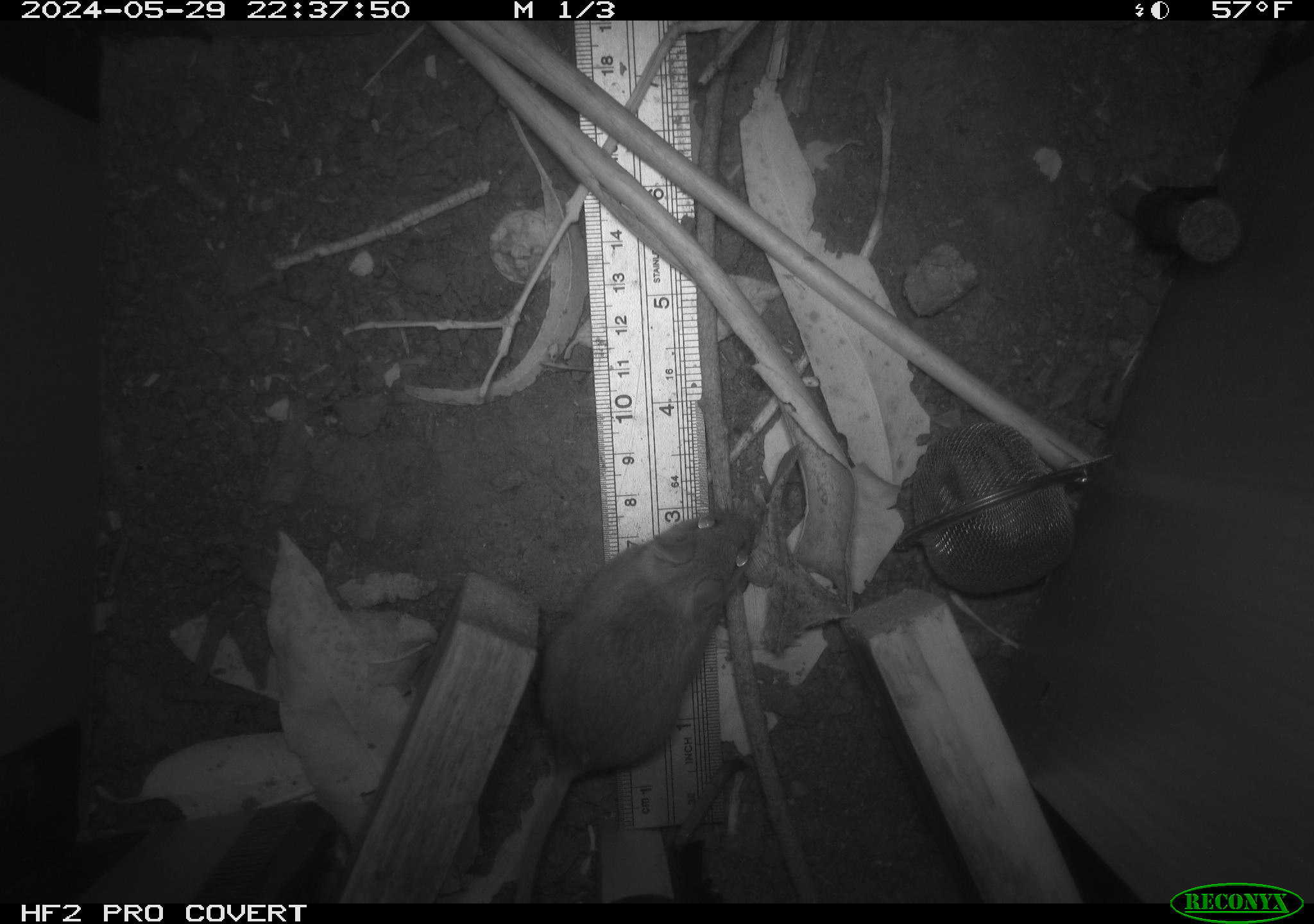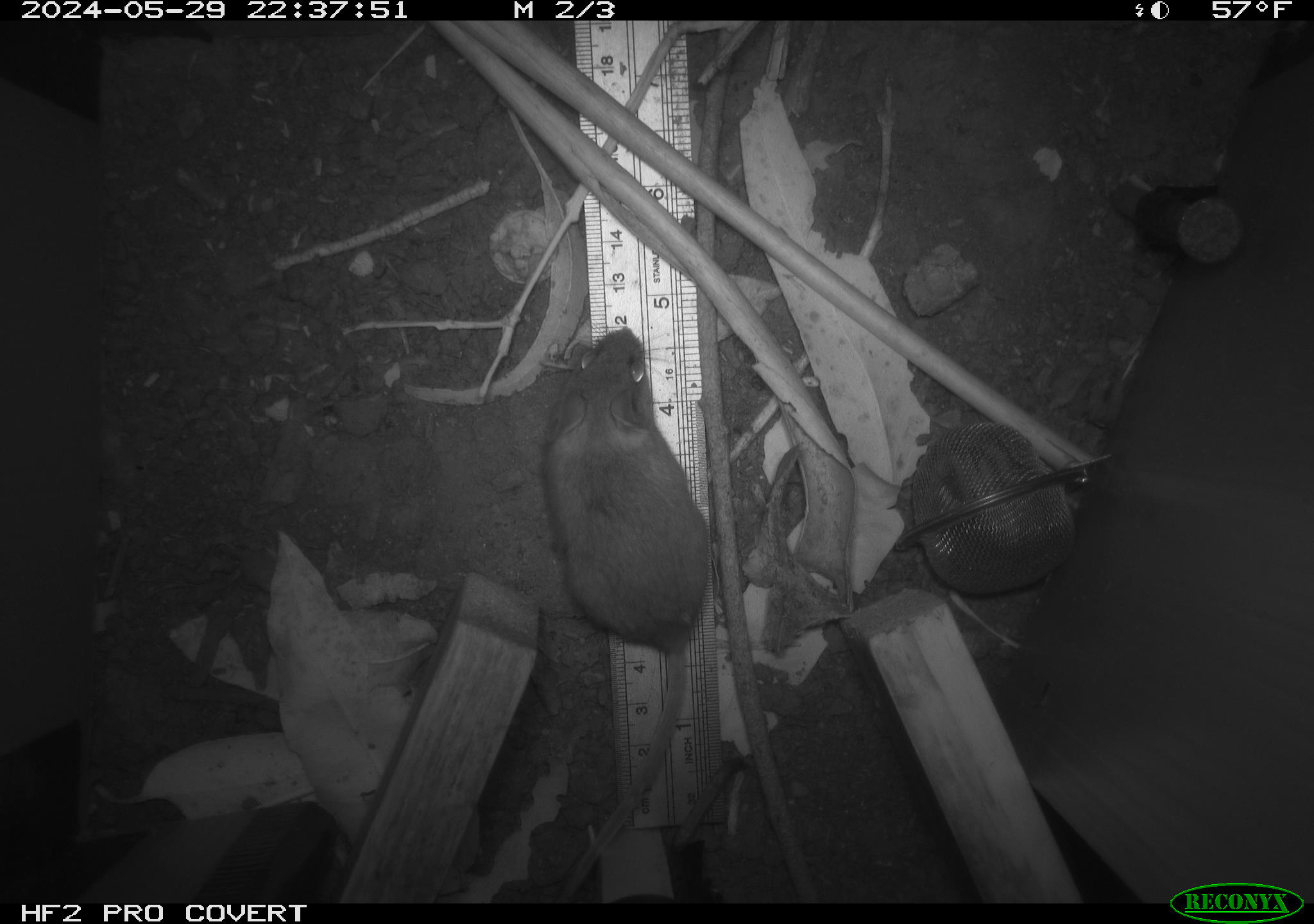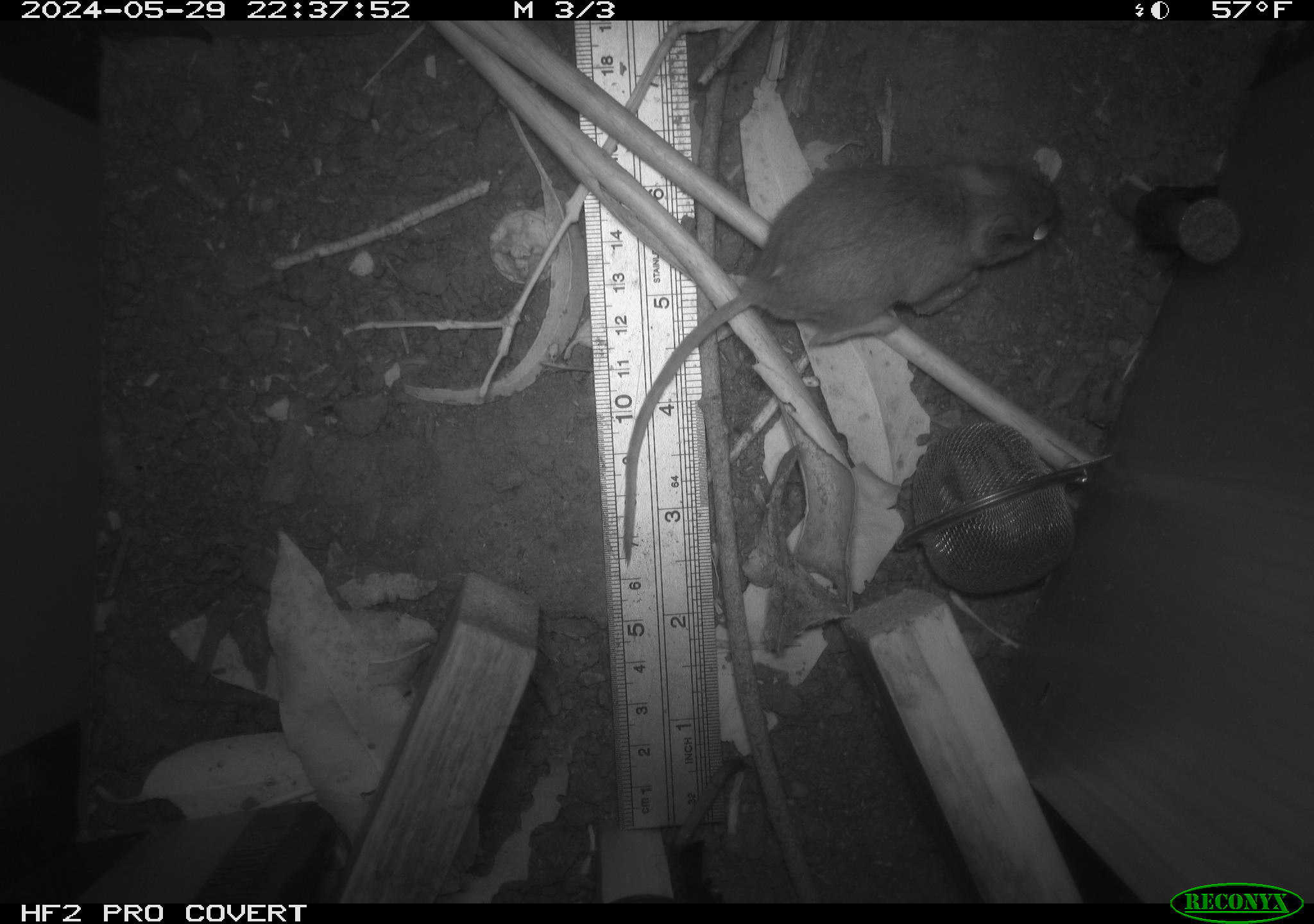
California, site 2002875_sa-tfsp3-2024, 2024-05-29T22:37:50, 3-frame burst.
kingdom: Animalia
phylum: Chordata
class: Mammalia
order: Rodentia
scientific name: Rodentia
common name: rodent